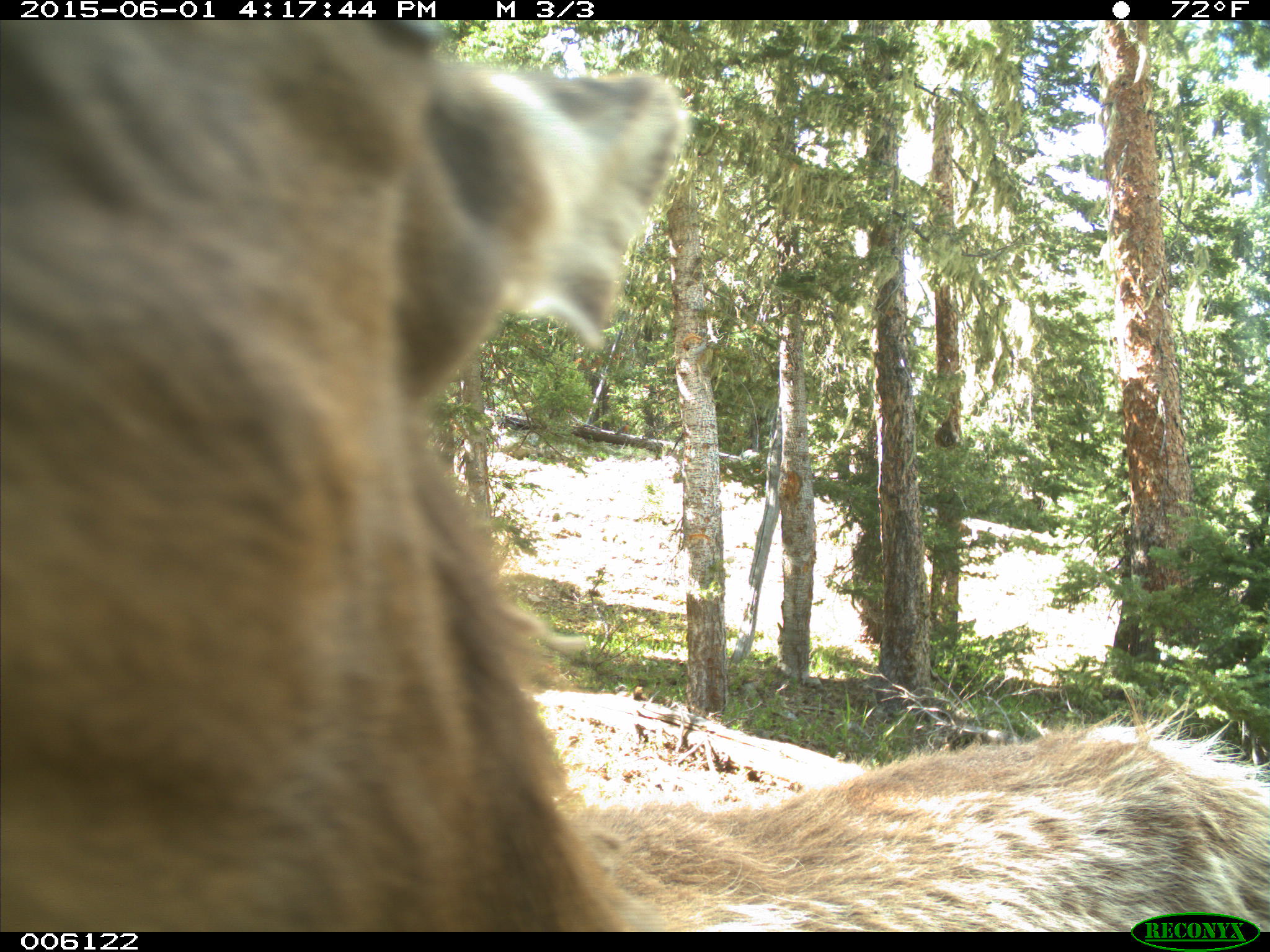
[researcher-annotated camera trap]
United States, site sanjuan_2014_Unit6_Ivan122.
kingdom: Animalia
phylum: Chordata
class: Mammalia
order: Artiodactyla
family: Cervidae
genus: Cervus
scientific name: Cervus elaphus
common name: red deer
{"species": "Cervus elaphus (red deer)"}